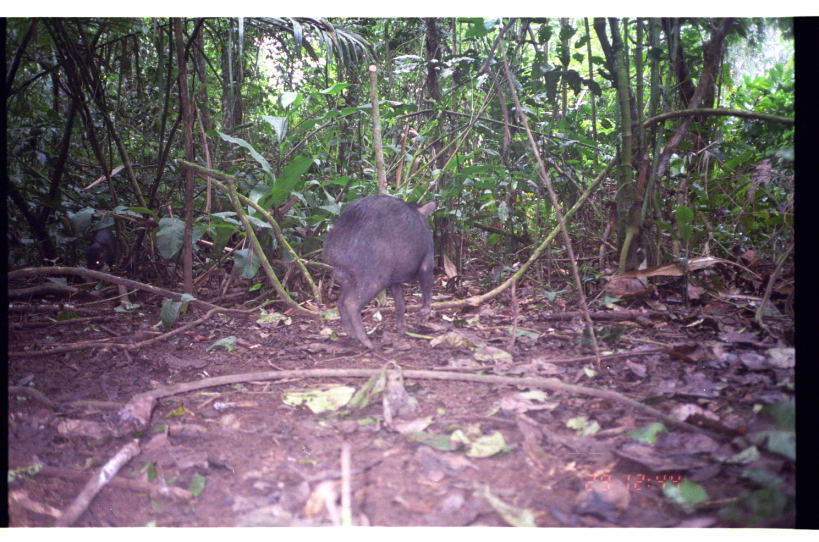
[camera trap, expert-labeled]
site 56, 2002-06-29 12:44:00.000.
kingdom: Animalia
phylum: Chordata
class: Mammalia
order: Artiodactyla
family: Tayassuidae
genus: Tayassu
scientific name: Tayassu pecari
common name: white-lipped peccary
Tayassu pecari (white-lipped peccary).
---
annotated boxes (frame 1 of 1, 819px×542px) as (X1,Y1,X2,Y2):
tayassu pecari: (321,195,437,352); (85,226,118,275)